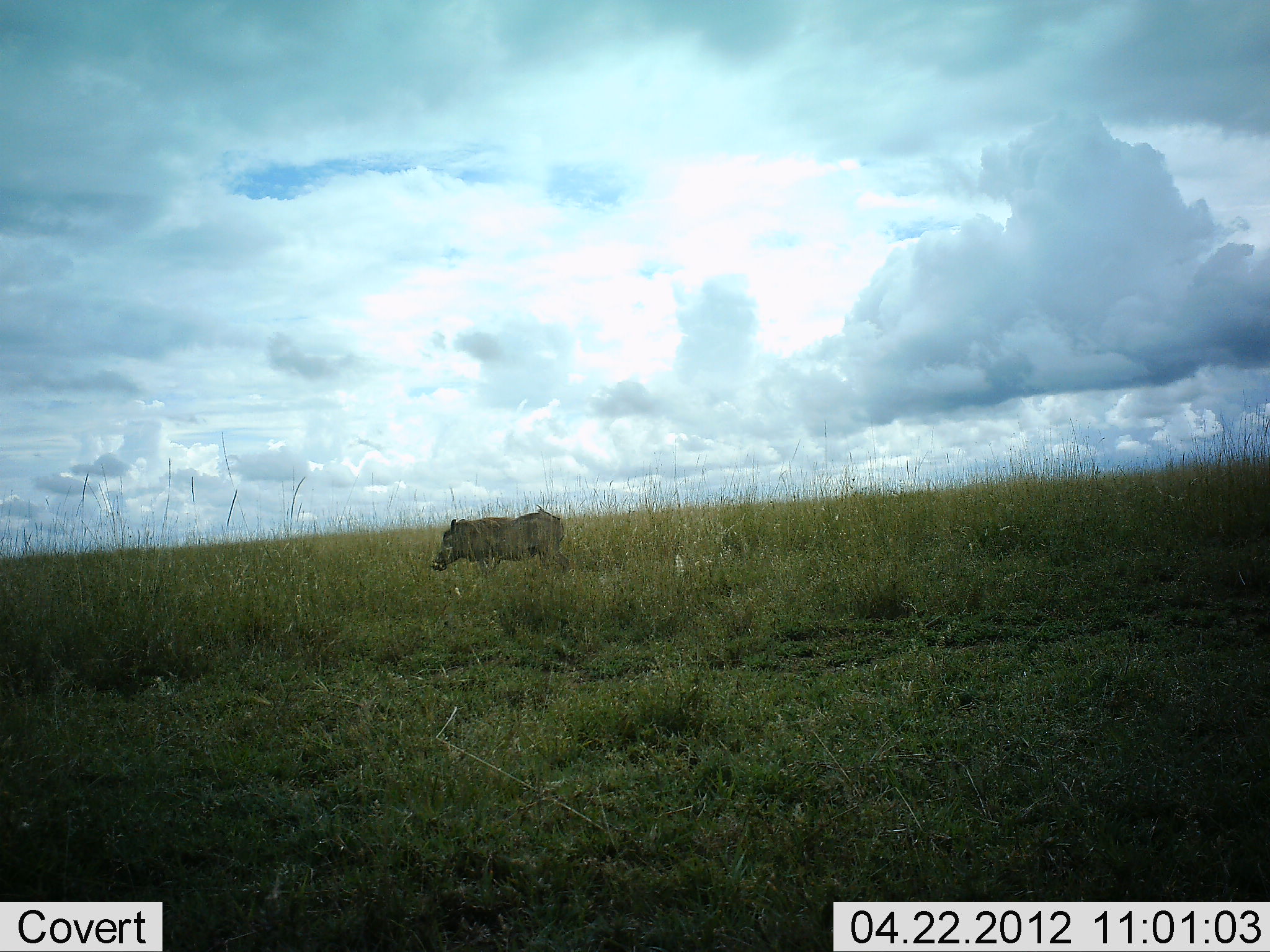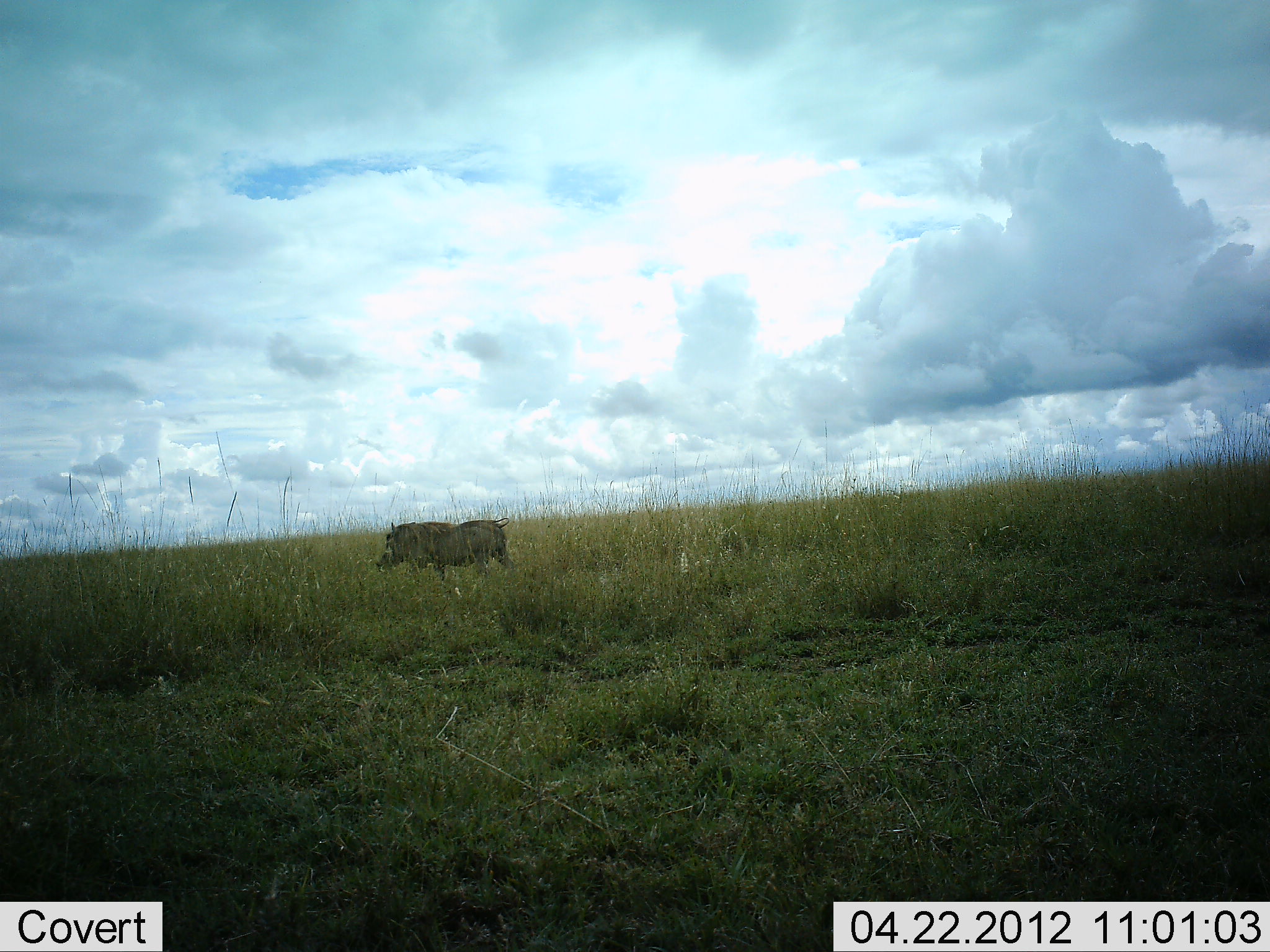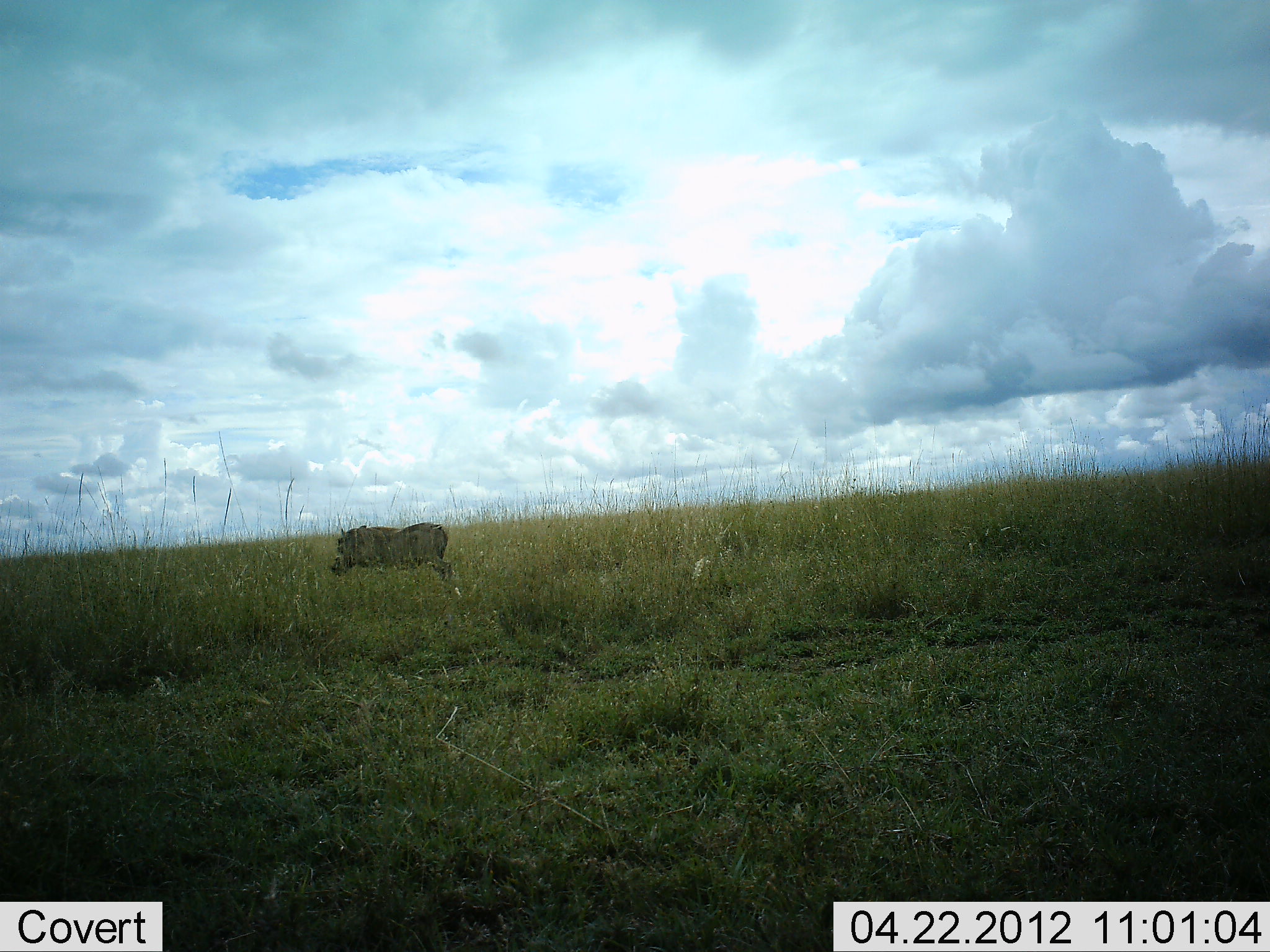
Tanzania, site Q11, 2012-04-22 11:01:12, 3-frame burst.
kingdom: Animalia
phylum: Chordata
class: Mammalia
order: Artiodactyla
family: Suidae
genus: Phacochoerus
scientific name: Phacochoerus africanus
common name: warthog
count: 1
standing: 5%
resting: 0%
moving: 100%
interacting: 0%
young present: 0%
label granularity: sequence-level